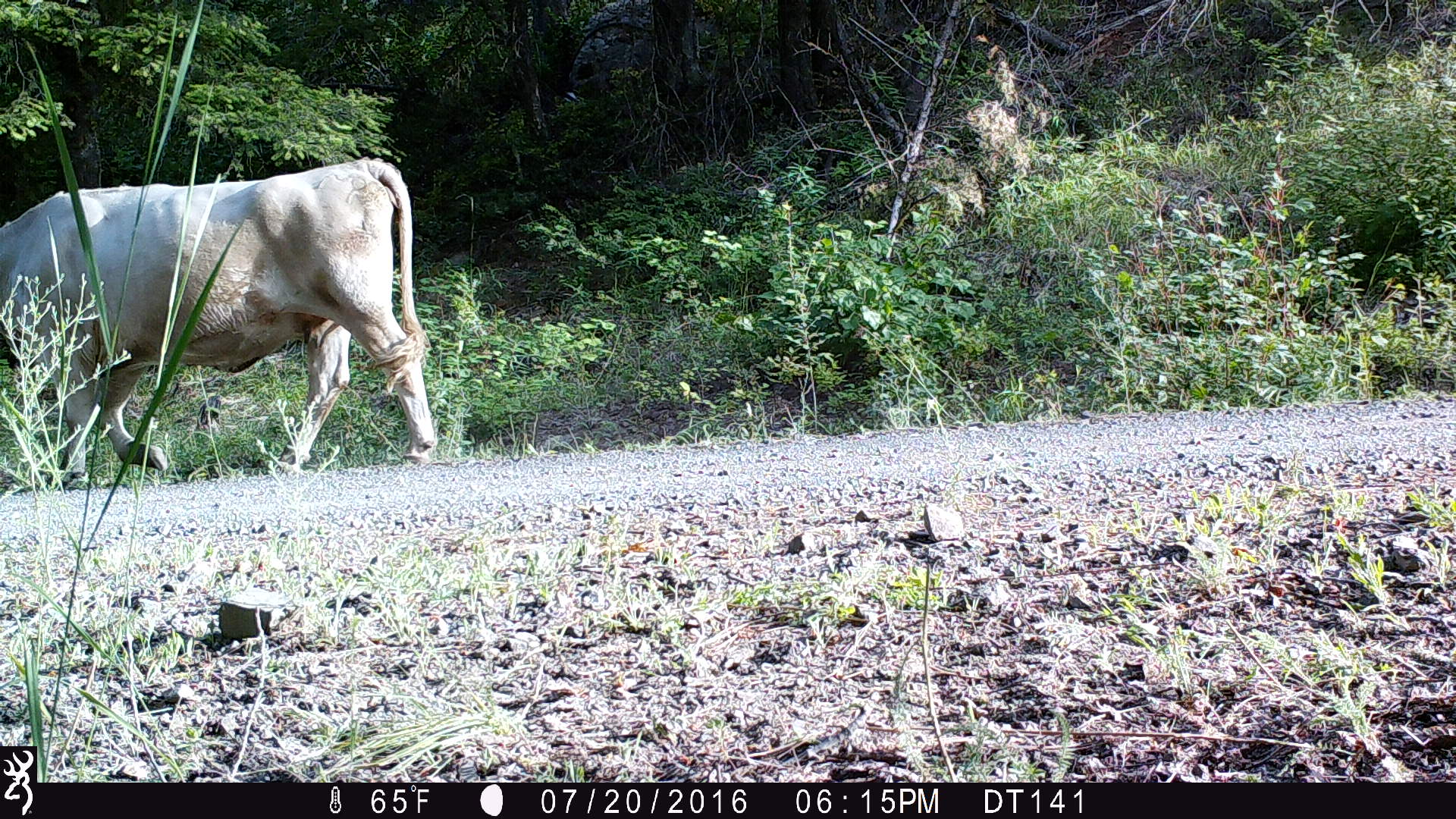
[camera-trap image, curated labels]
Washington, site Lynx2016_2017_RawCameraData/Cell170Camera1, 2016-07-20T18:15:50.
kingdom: Animalia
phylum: Chordata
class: Mammalia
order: Artiodactyla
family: Bovidae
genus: Bos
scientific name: Bos taurus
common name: domestic cattle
Domestic cattle (Bos taurus). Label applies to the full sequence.